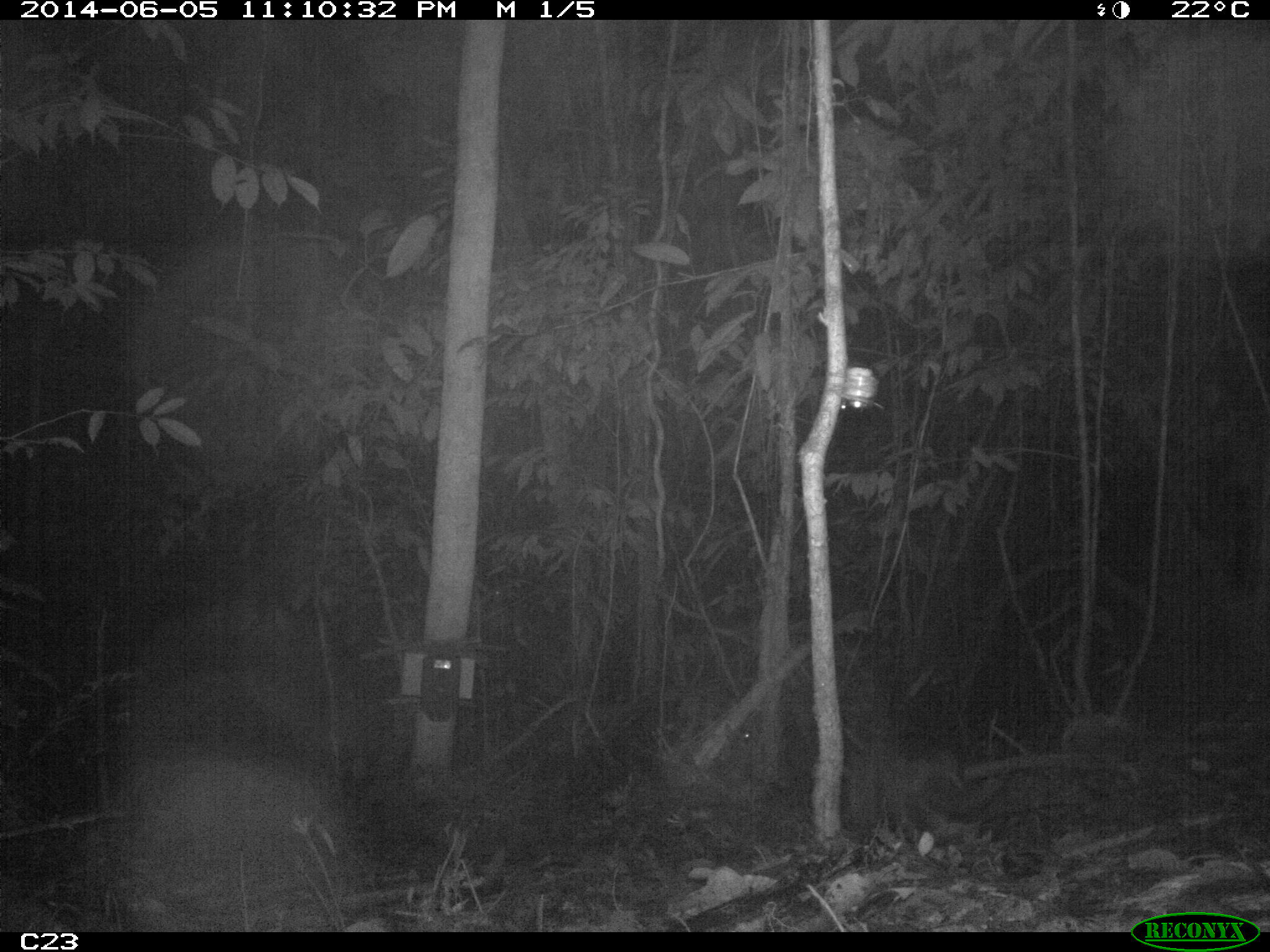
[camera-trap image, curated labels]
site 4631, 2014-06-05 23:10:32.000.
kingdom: Animalia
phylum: Chordata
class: Mammalia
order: Cingulata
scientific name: Cingulata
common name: armadillo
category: unknown armadillo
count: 1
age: adult